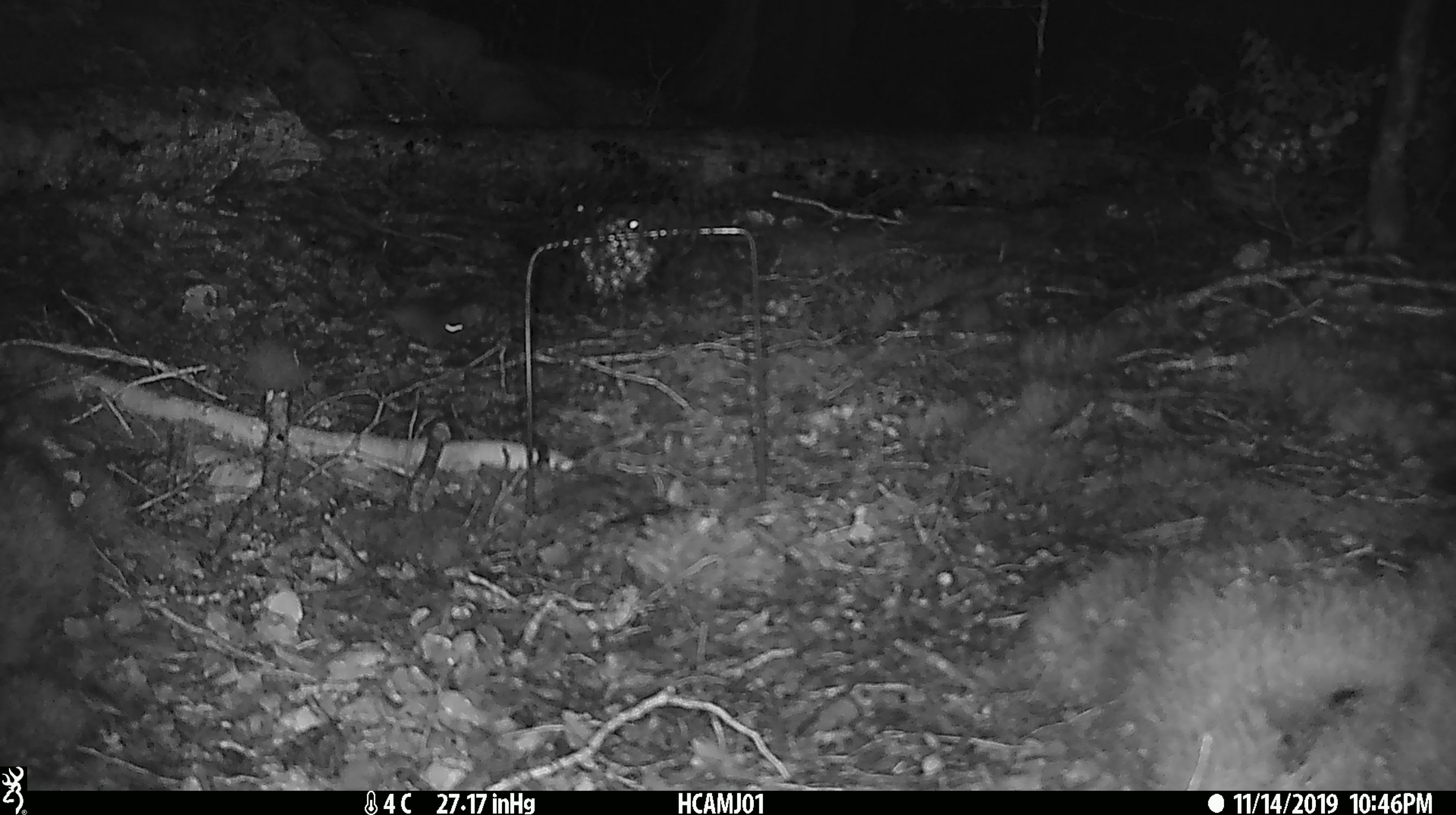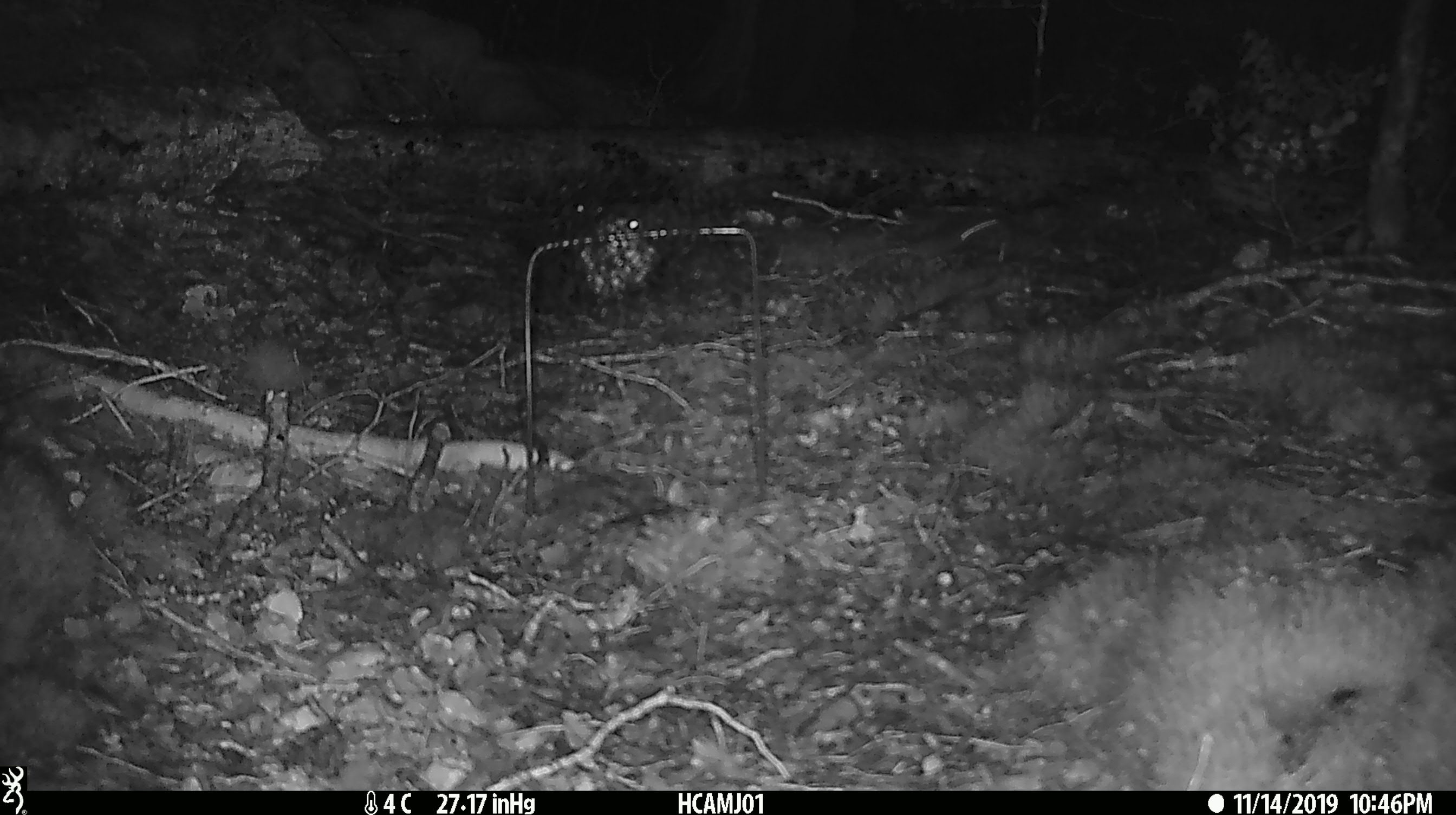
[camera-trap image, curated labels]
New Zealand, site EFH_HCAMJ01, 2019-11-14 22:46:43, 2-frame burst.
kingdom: Animalia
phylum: Chordata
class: Mammalia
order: Rodentia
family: Muridae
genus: Mus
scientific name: Mus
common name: mouse